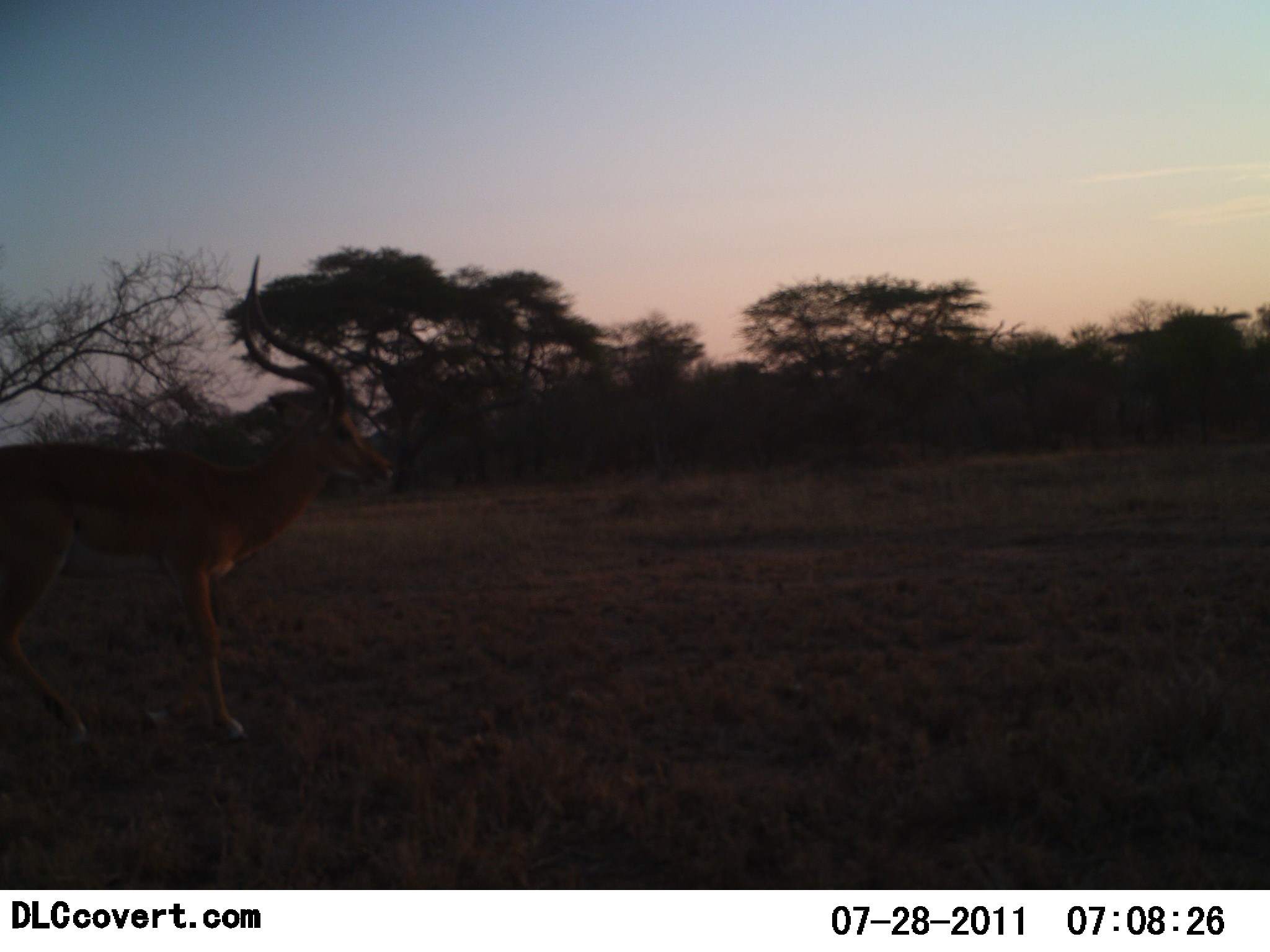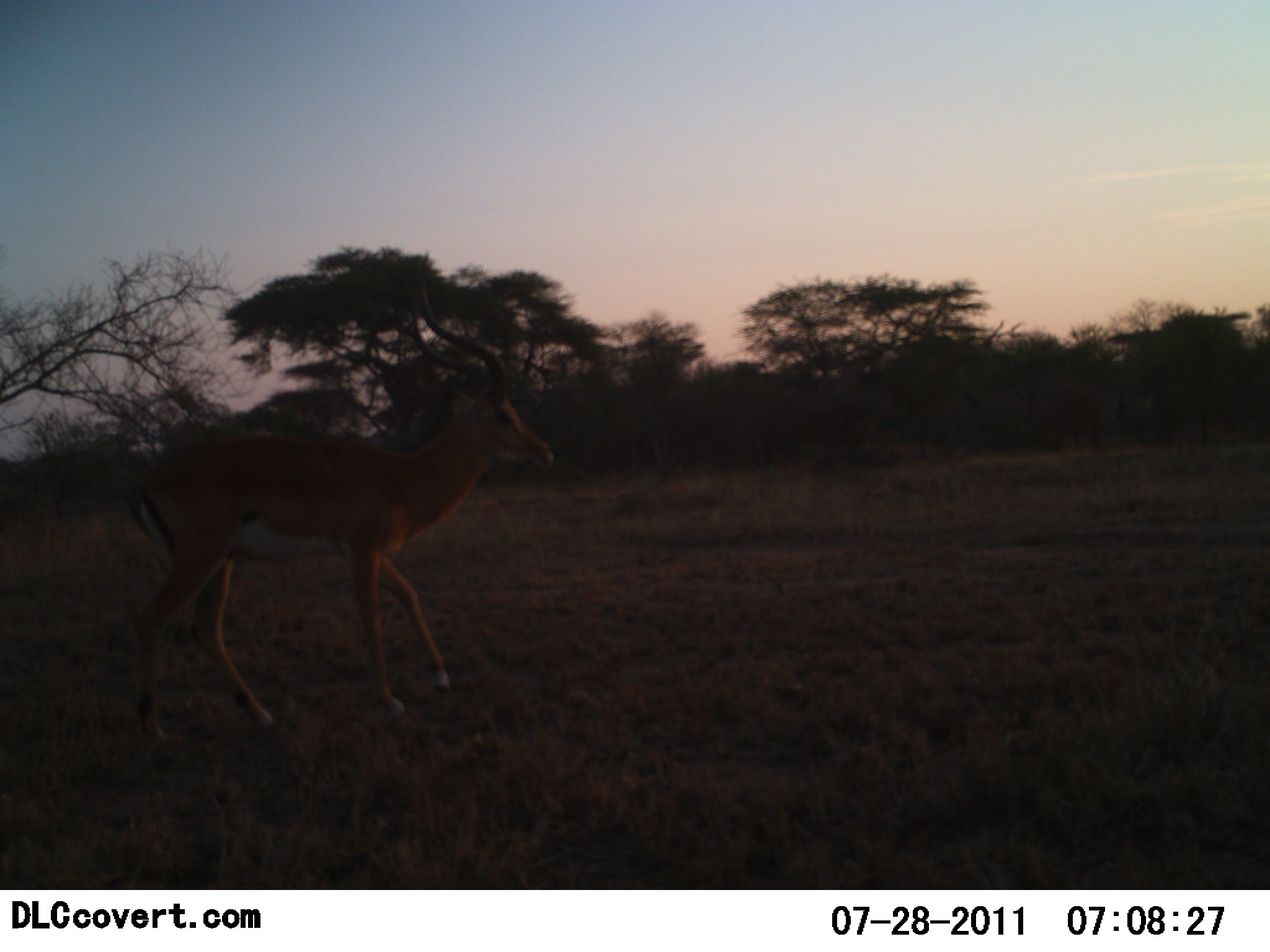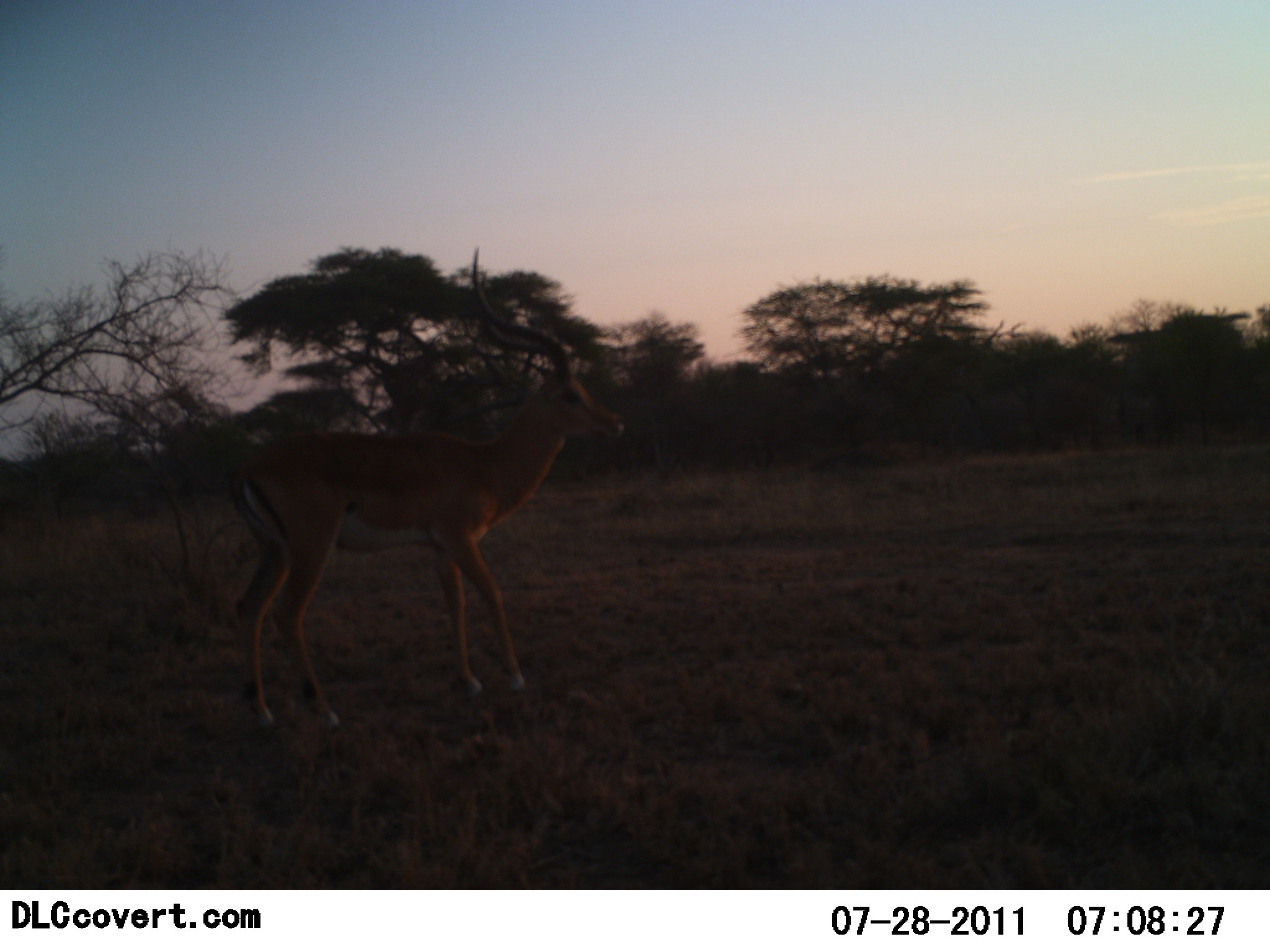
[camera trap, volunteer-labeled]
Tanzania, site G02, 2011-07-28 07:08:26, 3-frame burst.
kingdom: Animalia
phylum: Chordata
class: Mammalia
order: Artiodactyla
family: Bovidae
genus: Aepyceros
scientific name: Aepyceros melampus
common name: impala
Impala (Aepyceros melampus), count 1. Behavior (volunteer vote fractions): standing 20%, resting 0%, moving 80%, interacting 0%. Young present (vote fraction): 0%. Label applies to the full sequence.